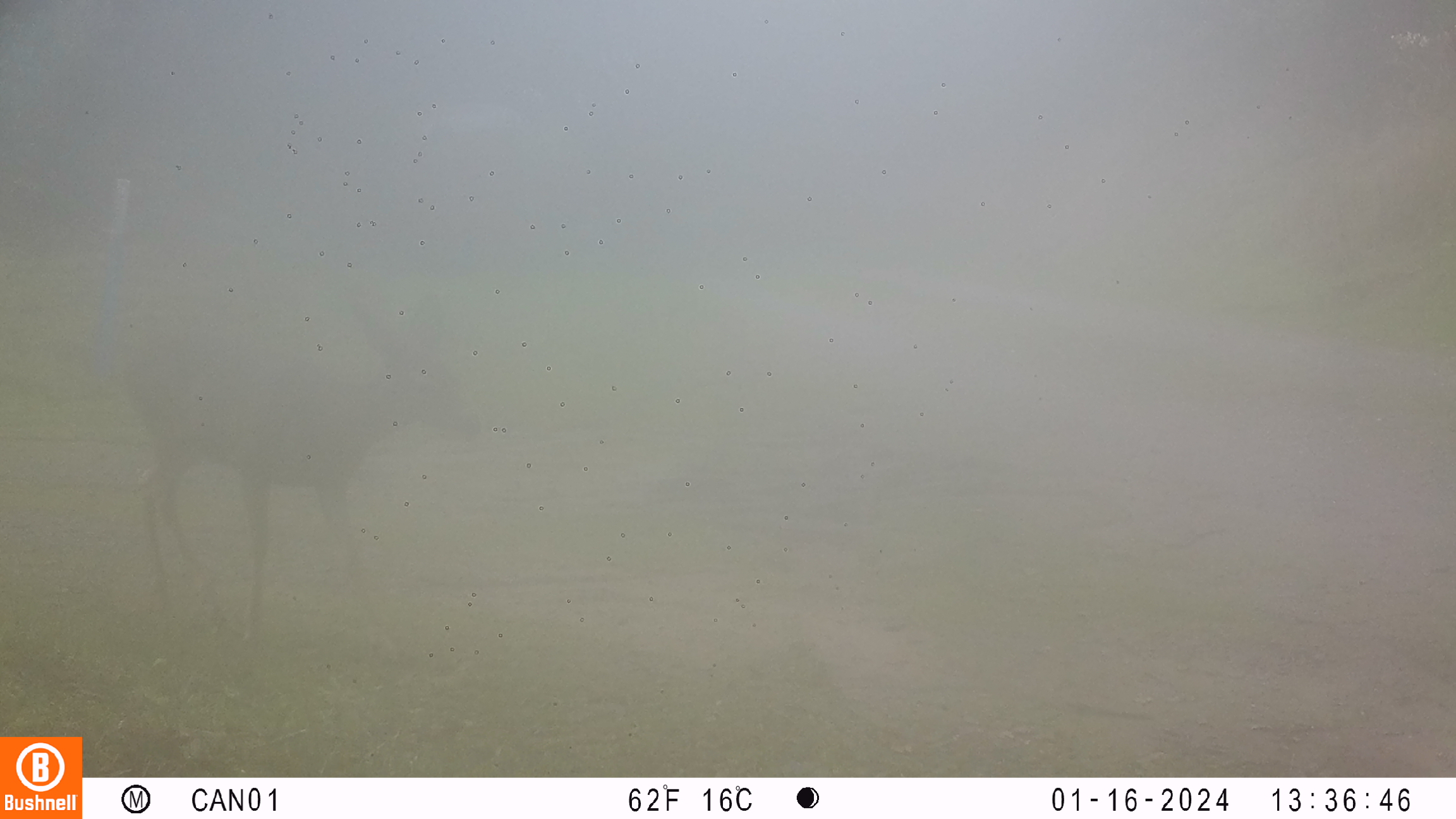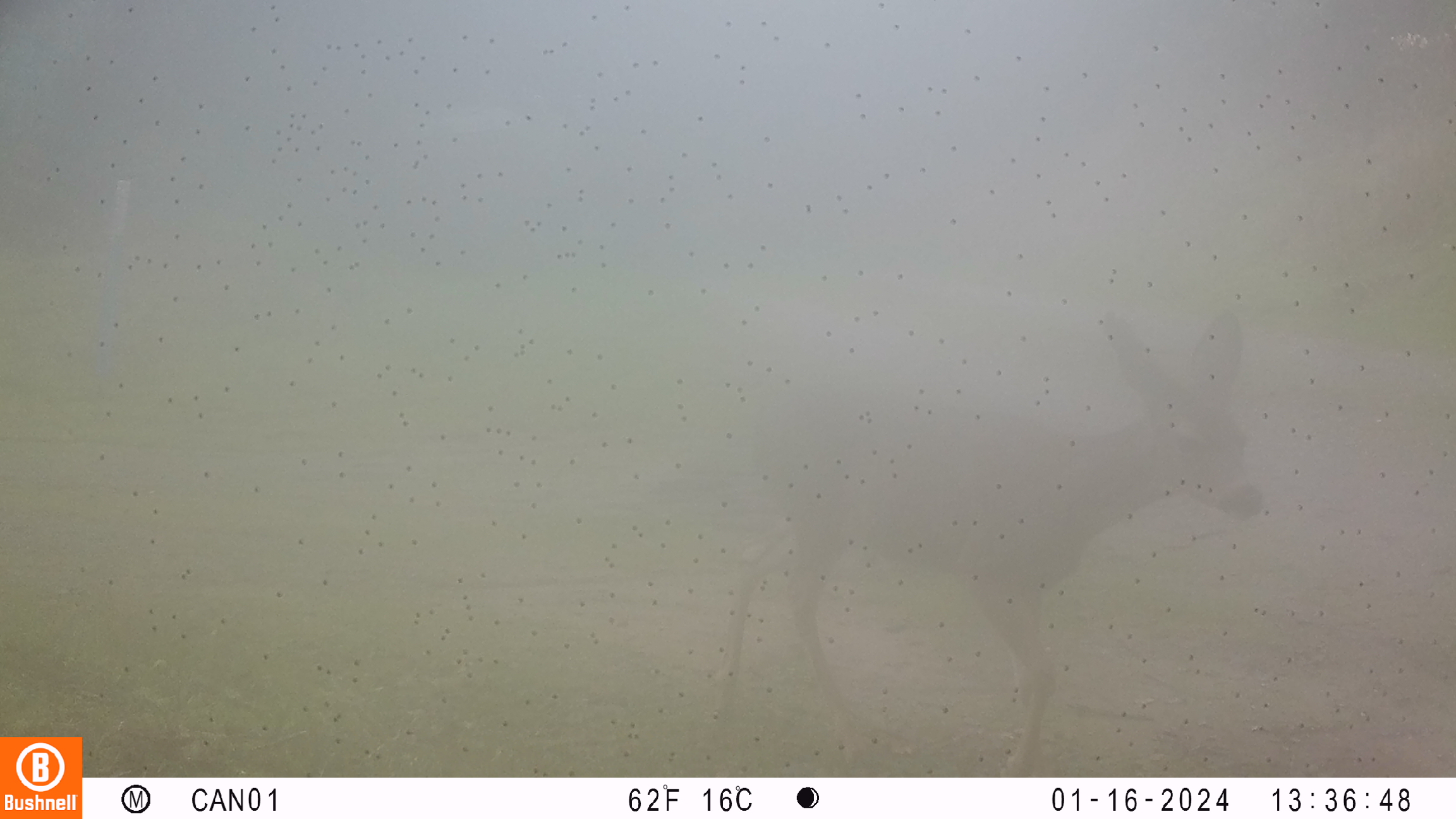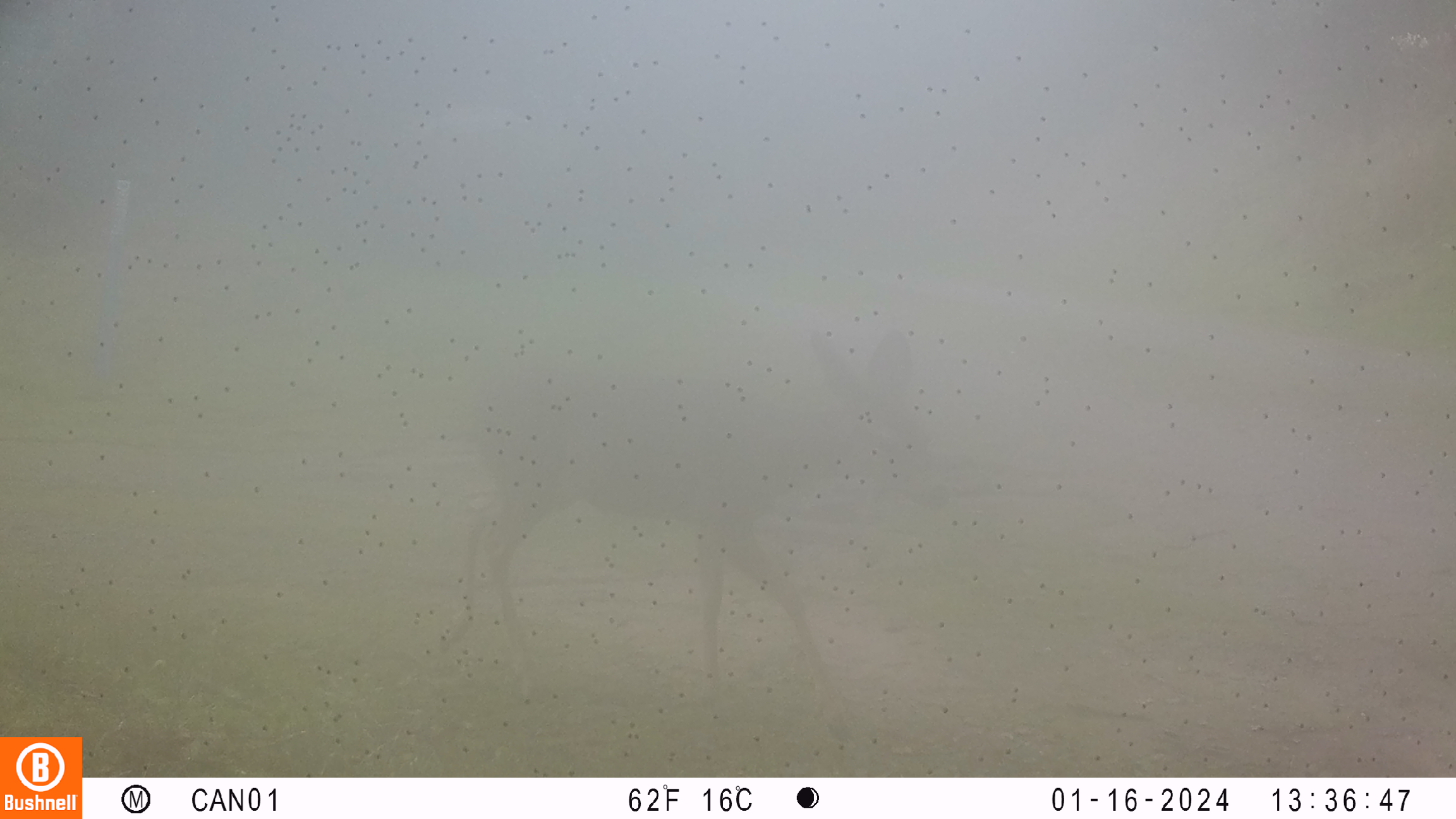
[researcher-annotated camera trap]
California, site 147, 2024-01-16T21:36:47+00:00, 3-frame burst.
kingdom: Animalia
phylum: Chordata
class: Mammalia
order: Artiodactyla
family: Cervidae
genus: Odocoileus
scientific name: Odocoileus hemionus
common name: mule deer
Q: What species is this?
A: Mule deer (Odocoileus hemionus).